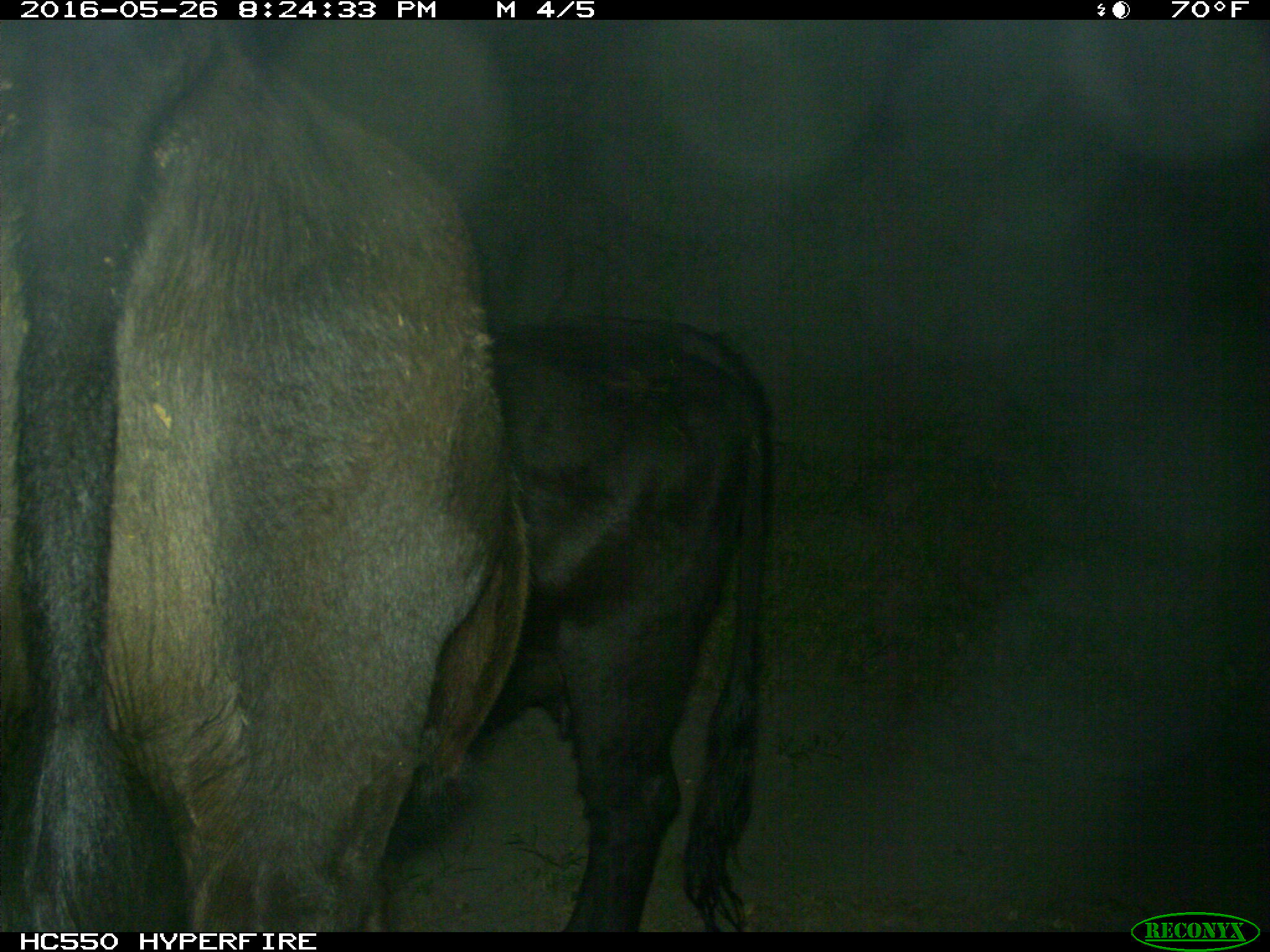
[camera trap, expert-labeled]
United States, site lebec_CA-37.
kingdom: Animalia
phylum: Chordata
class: Mammalia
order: Artiodactyla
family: Bovidae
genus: Bos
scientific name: Bos taurus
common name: domestic cow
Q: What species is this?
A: Bos taurus (domestic cow).